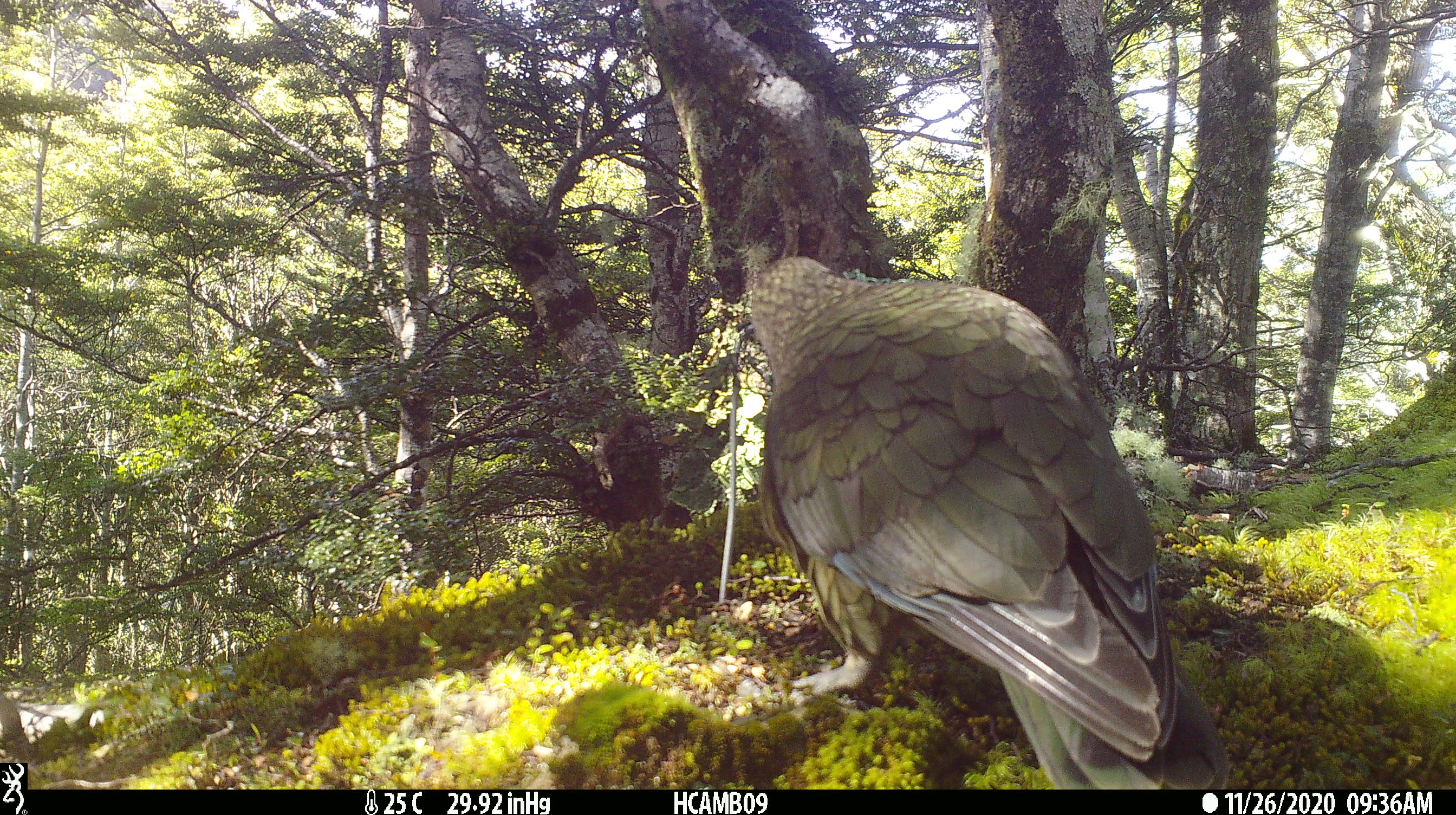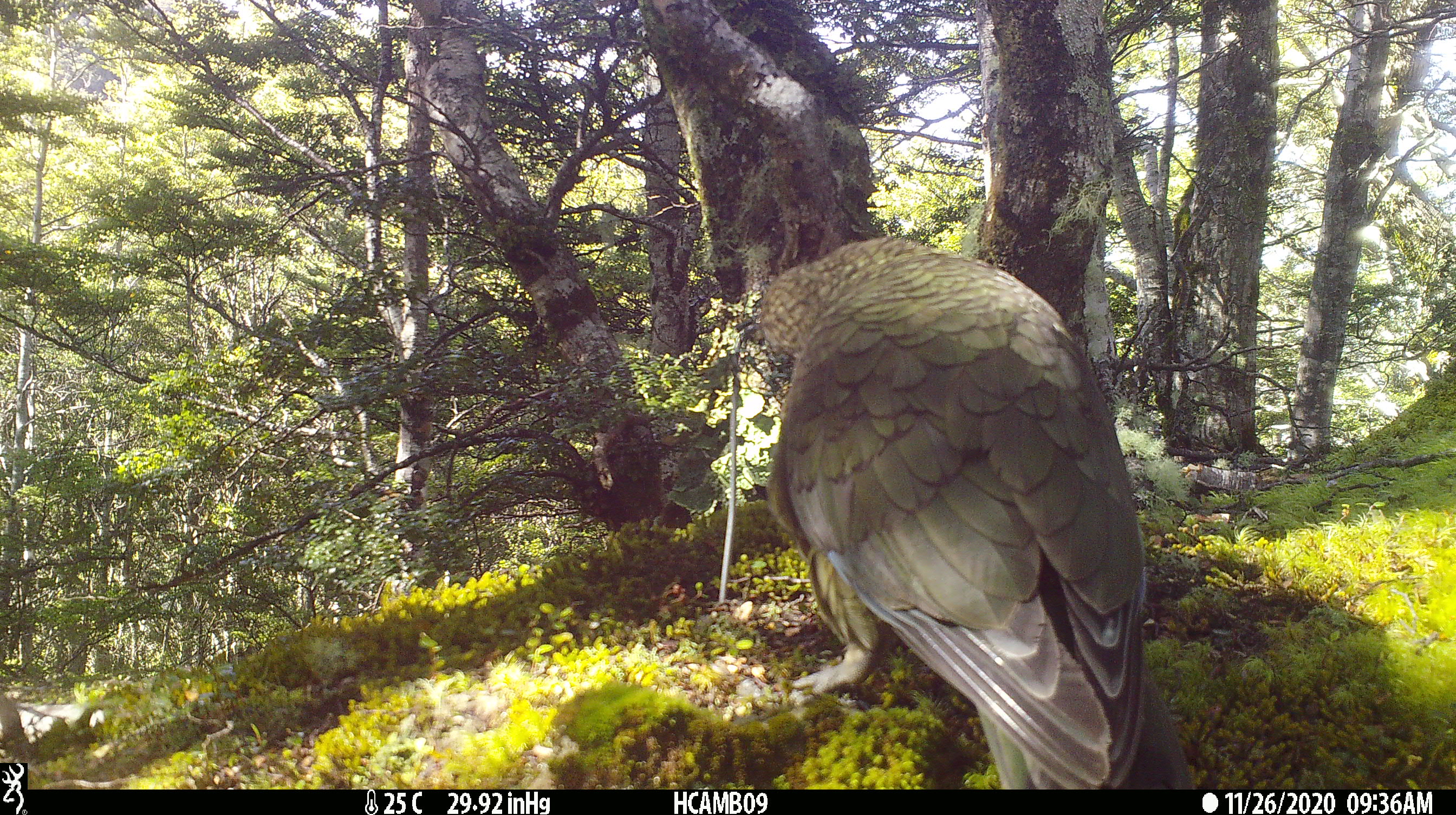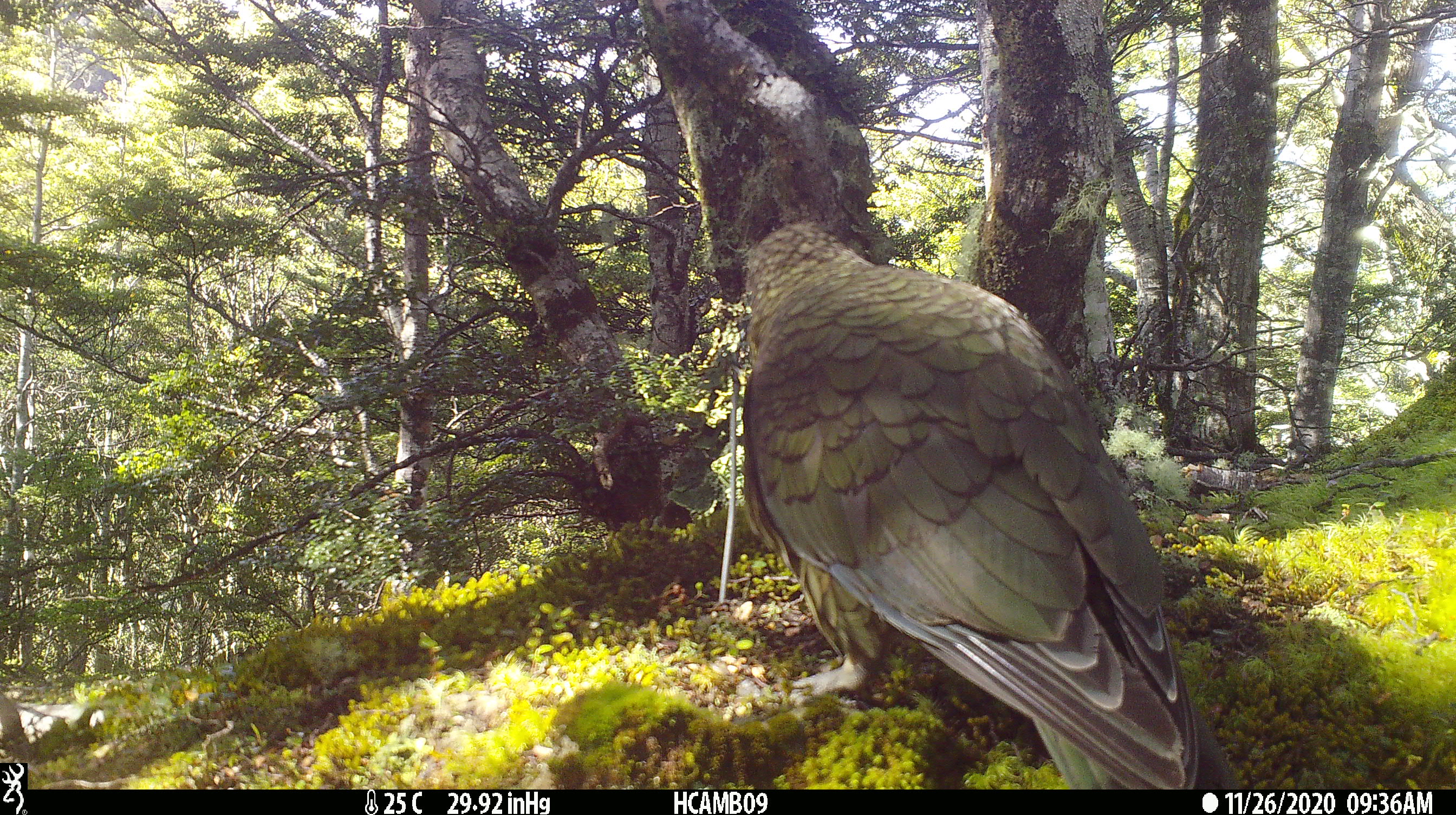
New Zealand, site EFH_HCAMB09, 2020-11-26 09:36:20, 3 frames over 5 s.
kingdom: Animalia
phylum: Chordata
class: Aves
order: Psittaciformes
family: Strigopidae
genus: Nestor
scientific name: Nestor notabilis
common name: kea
Kea (Nestor notabilis).